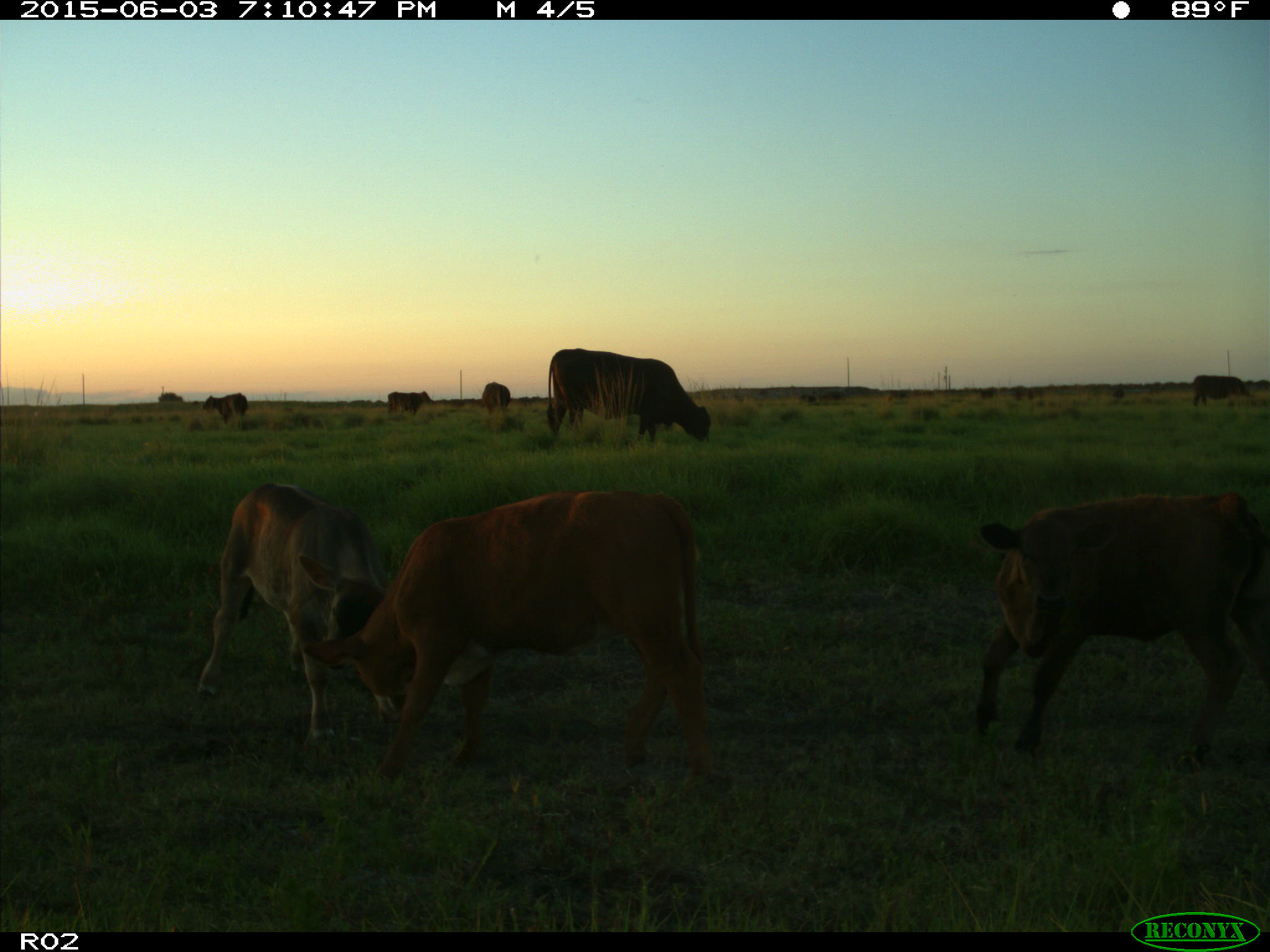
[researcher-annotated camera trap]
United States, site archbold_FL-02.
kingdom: Animalia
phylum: Chordata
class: Mammalia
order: Artiodactyla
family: Bovidae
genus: Bos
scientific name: Bos taurus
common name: domestic cow